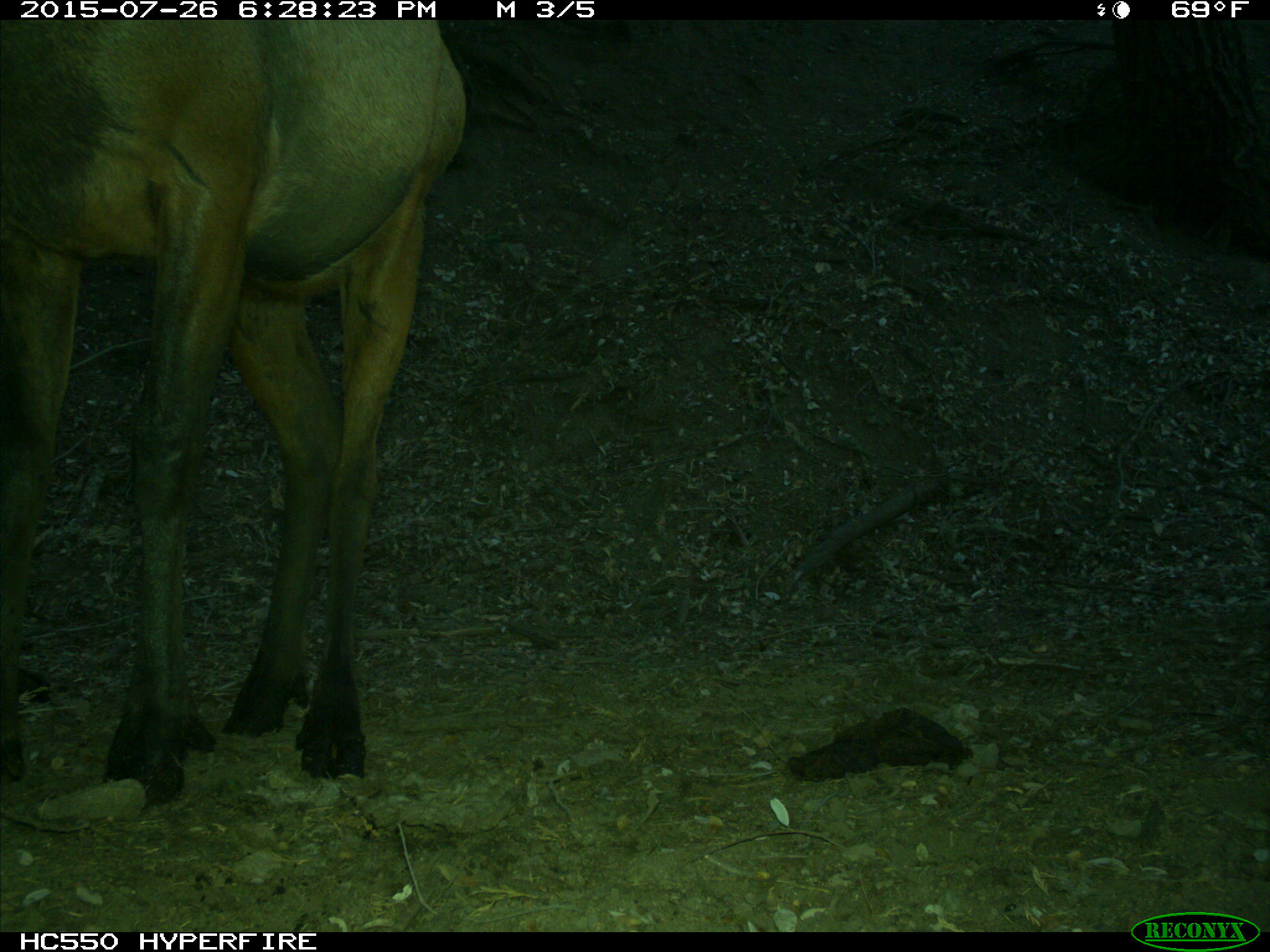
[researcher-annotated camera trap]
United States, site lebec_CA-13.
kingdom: Animalia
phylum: Chordata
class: Mammalia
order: Artiodactyla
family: Cervidae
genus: Cervus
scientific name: Cervus canadensis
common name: elk